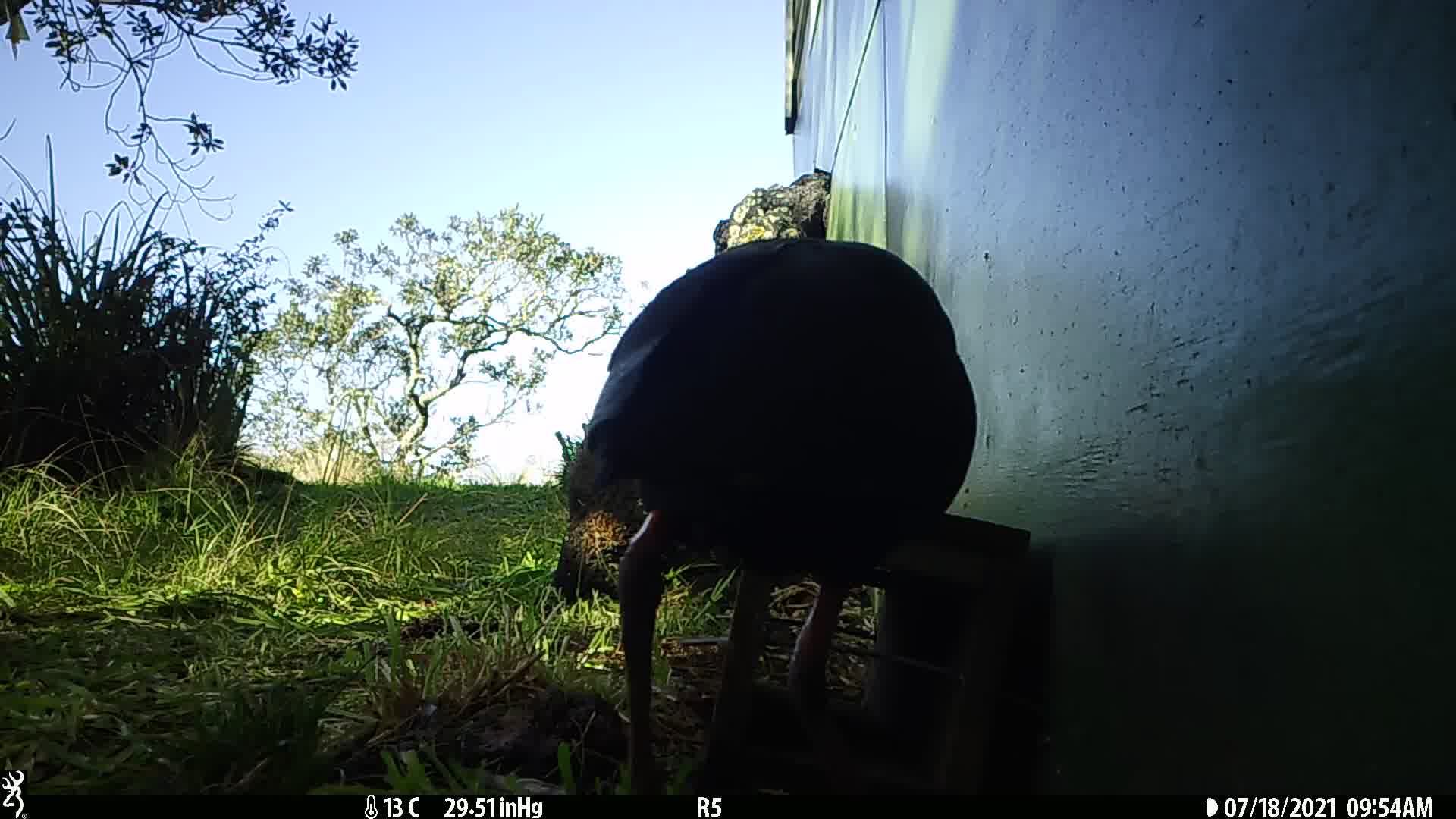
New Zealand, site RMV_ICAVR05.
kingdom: Animalia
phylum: Chordata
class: Aves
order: Gruiformes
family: Rallidae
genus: Porphyrio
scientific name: Porphyrio melanotus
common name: australasian swamphen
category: pukeko